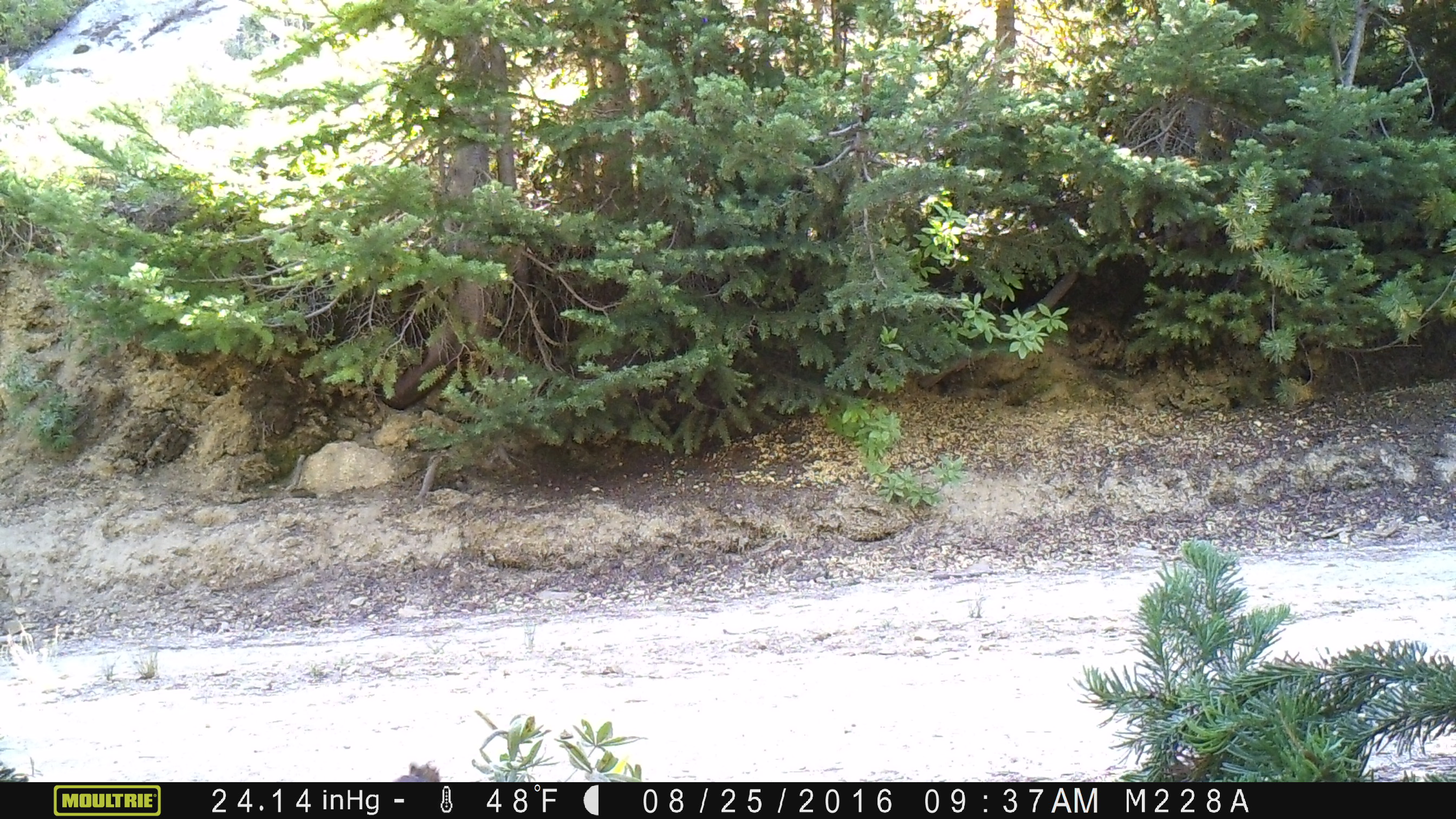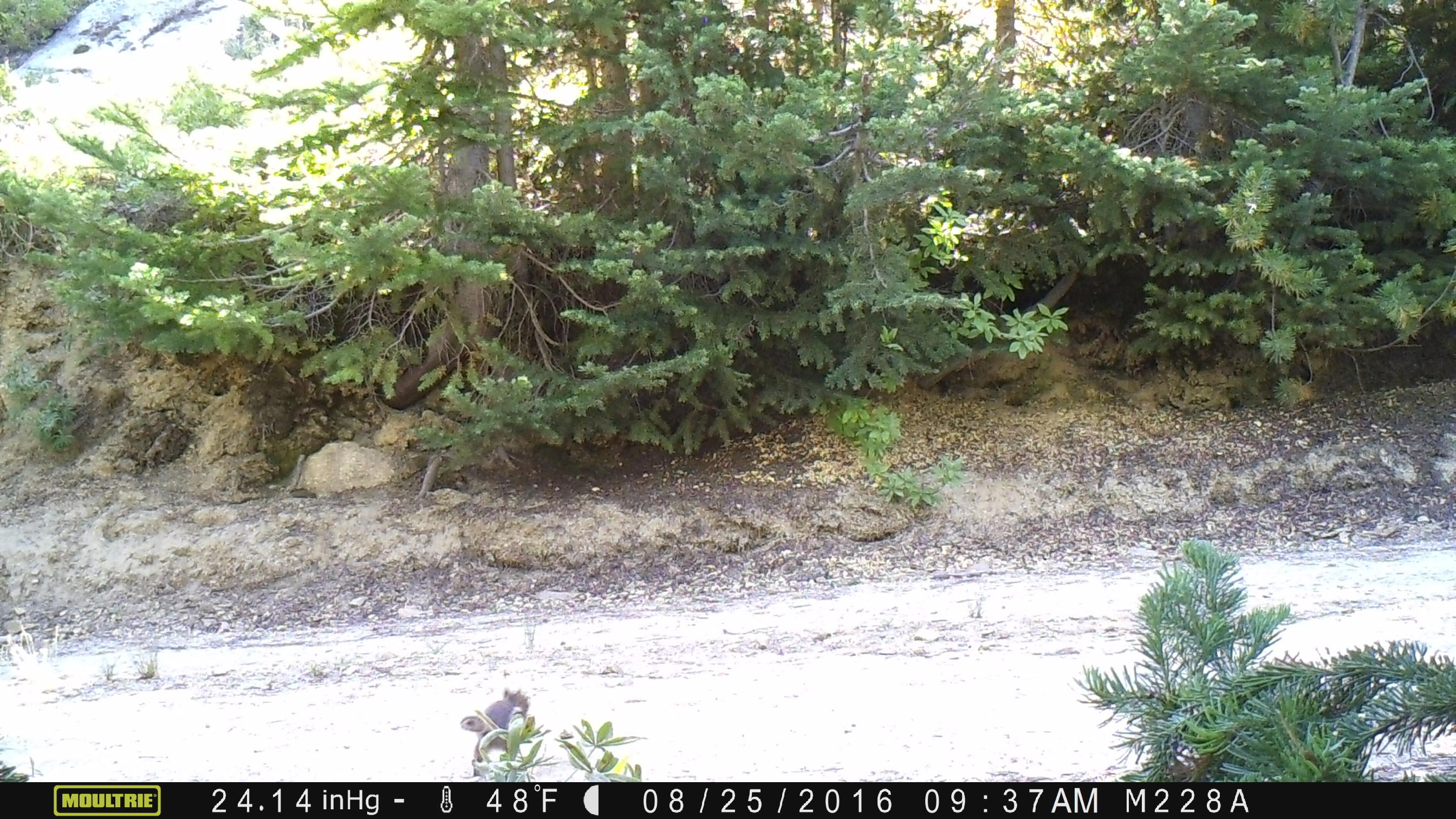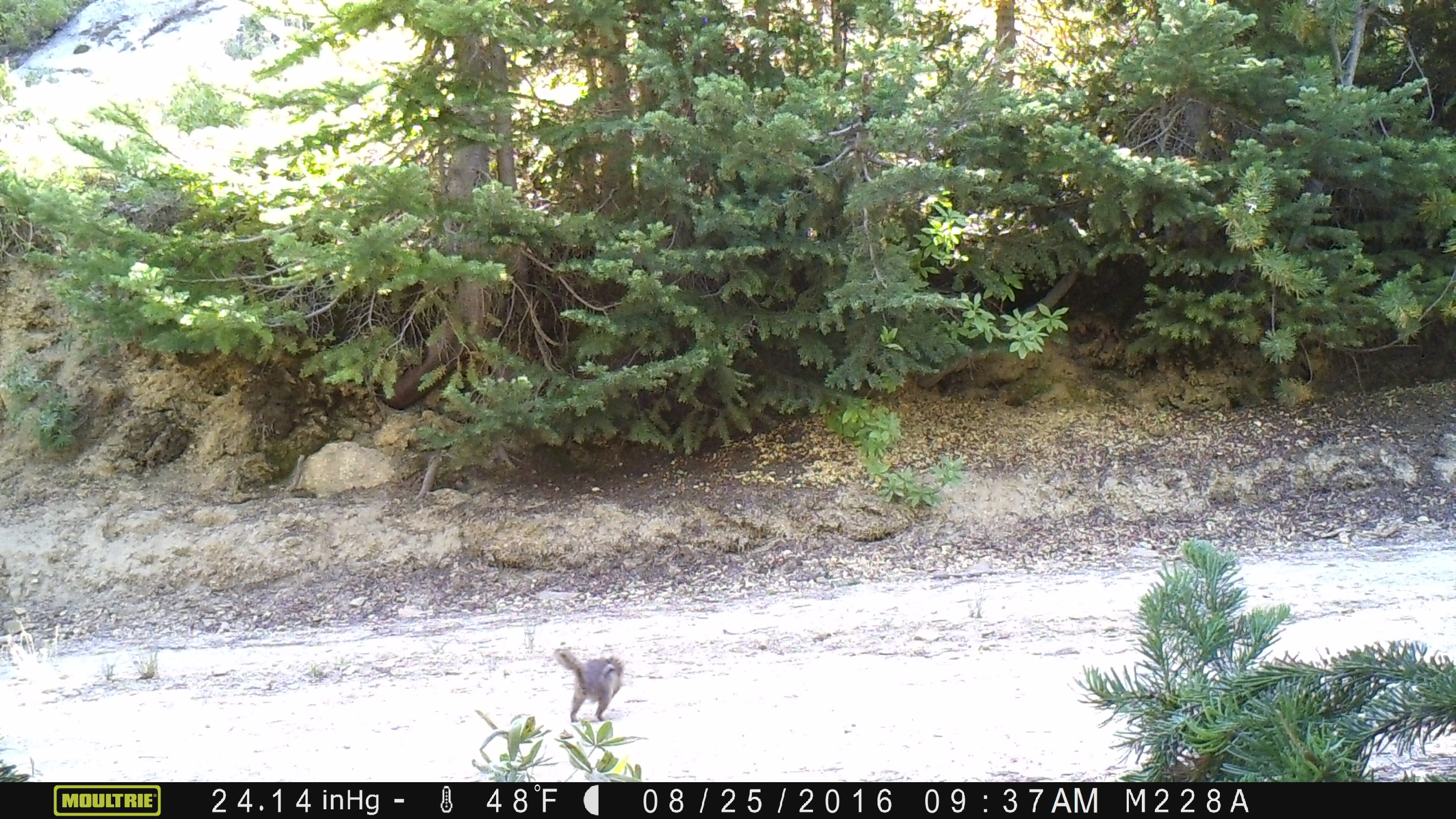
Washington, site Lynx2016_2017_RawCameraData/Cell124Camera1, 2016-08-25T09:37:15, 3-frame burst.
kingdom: Animalia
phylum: Chordata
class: Mammalia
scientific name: Mammalia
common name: small mammal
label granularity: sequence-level